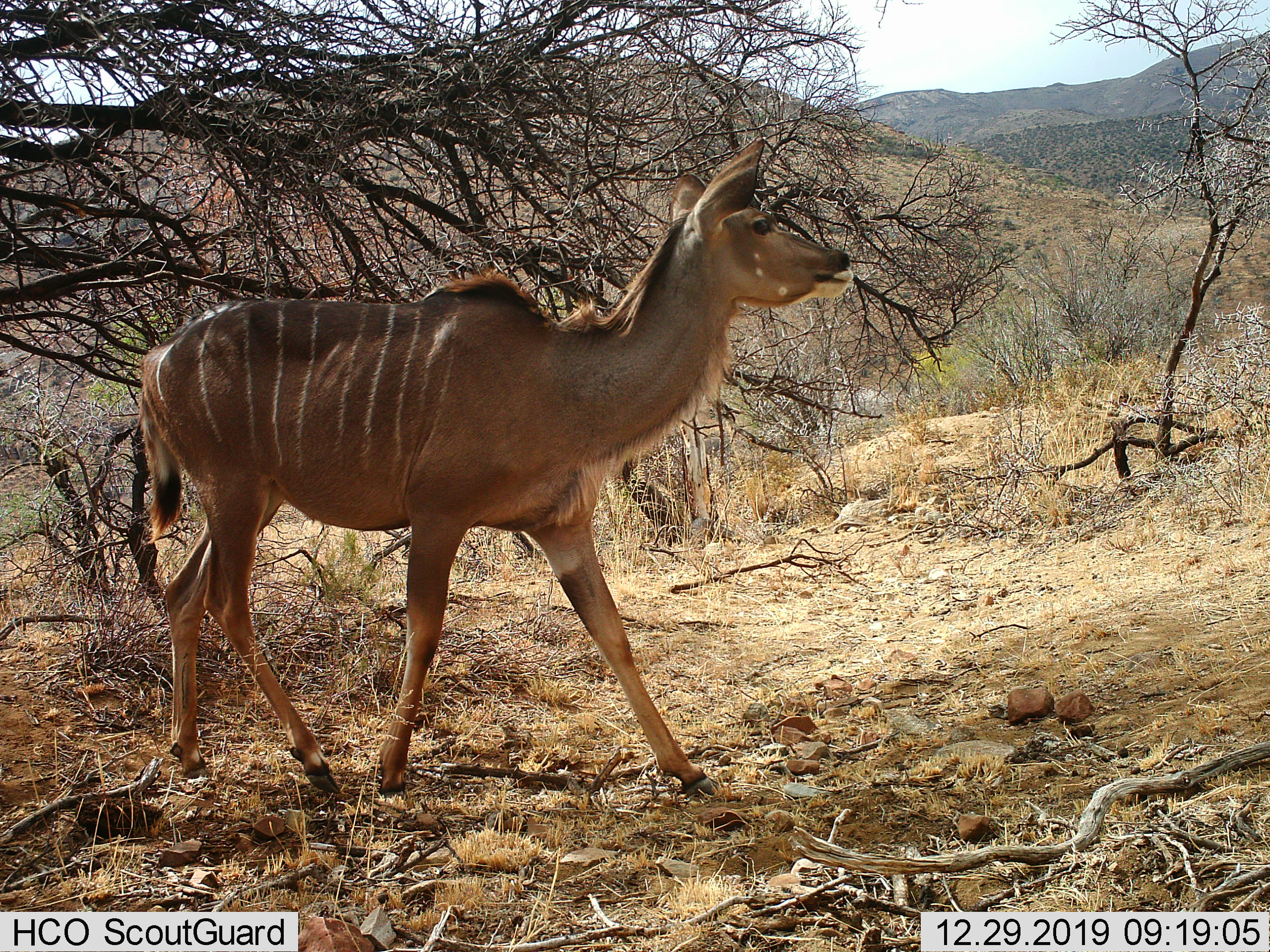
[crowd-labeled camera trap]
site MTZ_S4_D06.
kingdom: Animalia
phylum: Chordata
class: Mammalia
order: Artiodactyla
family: Bovidae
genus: Tragelaphus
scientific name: Tragelaphus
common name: kudu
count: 1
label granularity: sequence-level